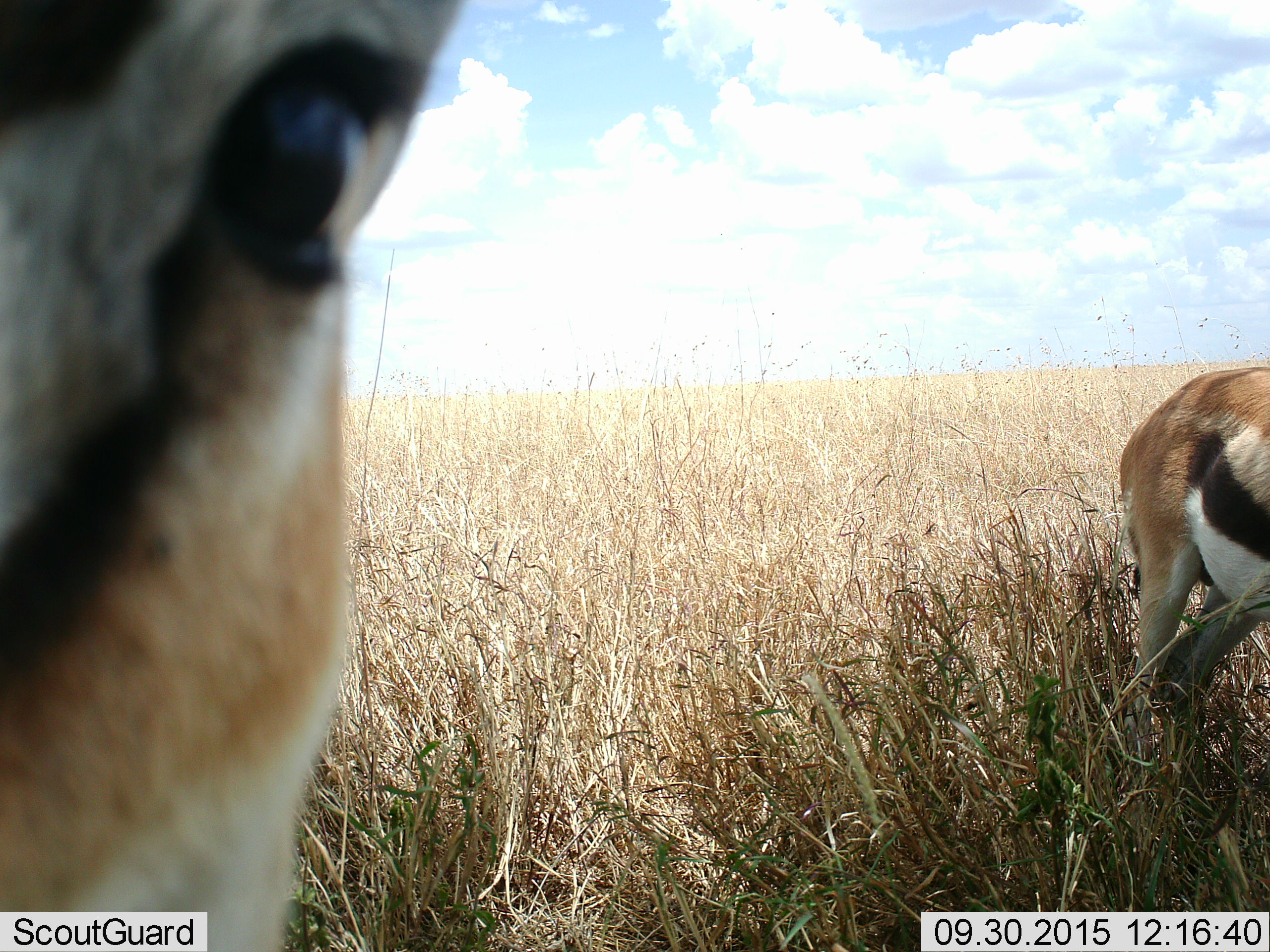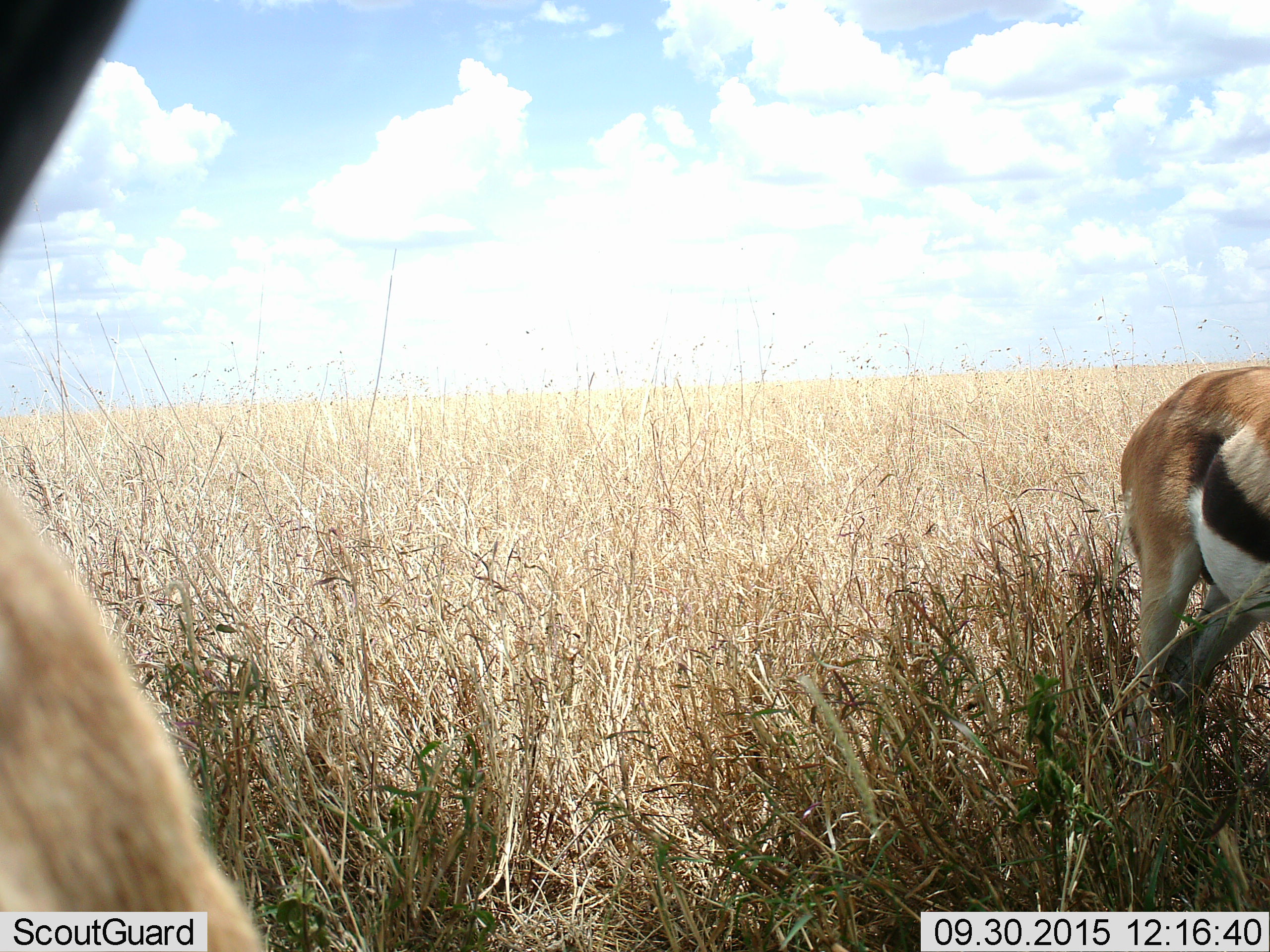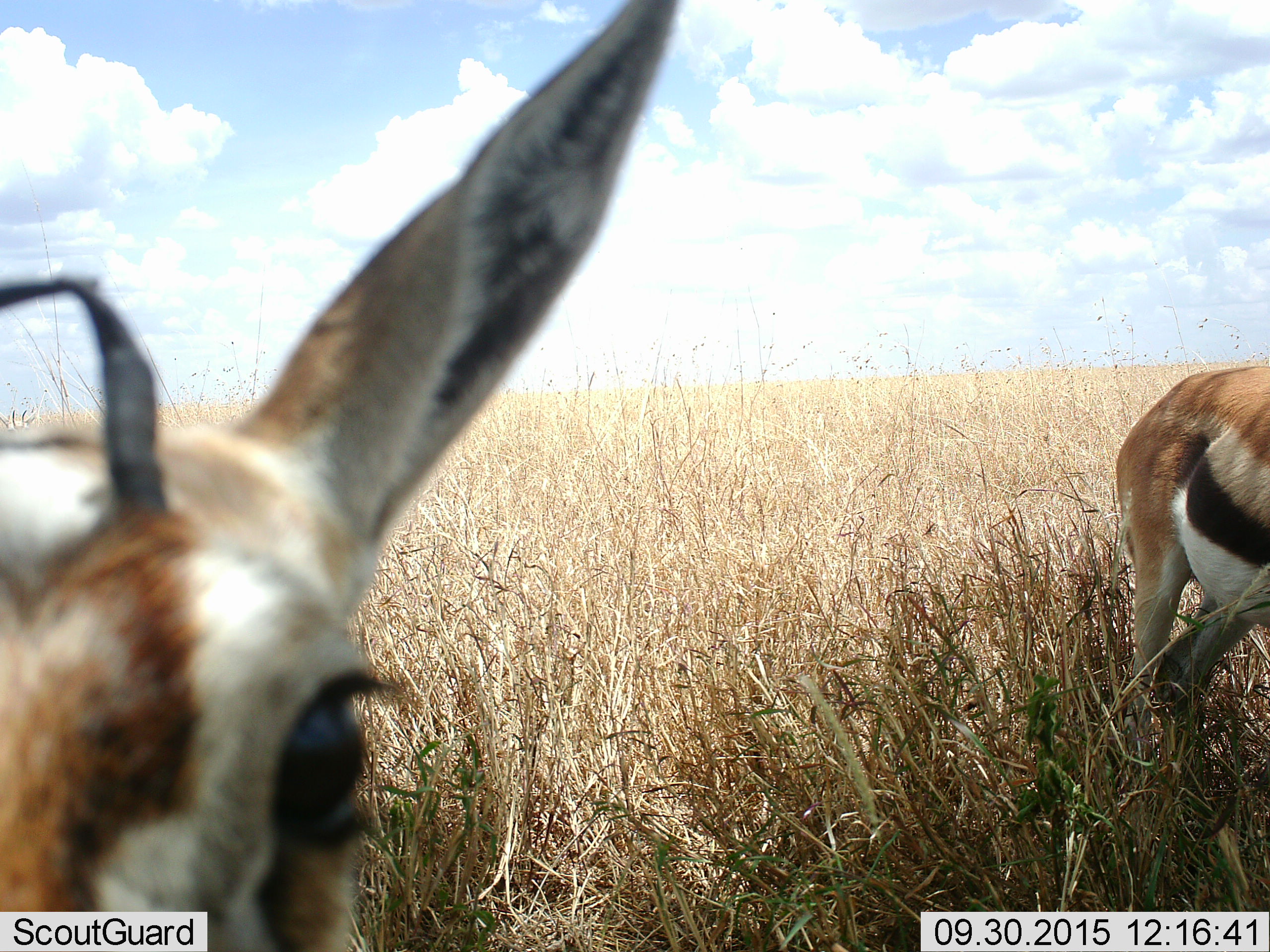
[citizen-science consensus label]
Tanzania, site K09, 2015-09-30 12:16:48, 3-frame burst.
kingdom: Animalia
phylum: Chordata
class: Mammalia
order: Artiodactyla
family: Bovidae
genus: Eudorcas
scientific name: Eudorcas thomsonii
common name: thomson's gazelle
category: gazellethomsons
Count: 2.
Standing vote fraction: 100%.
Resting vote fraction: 0%.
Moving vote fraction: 22%.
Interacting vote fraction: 0%.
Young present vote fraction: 0%.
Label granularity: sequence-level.